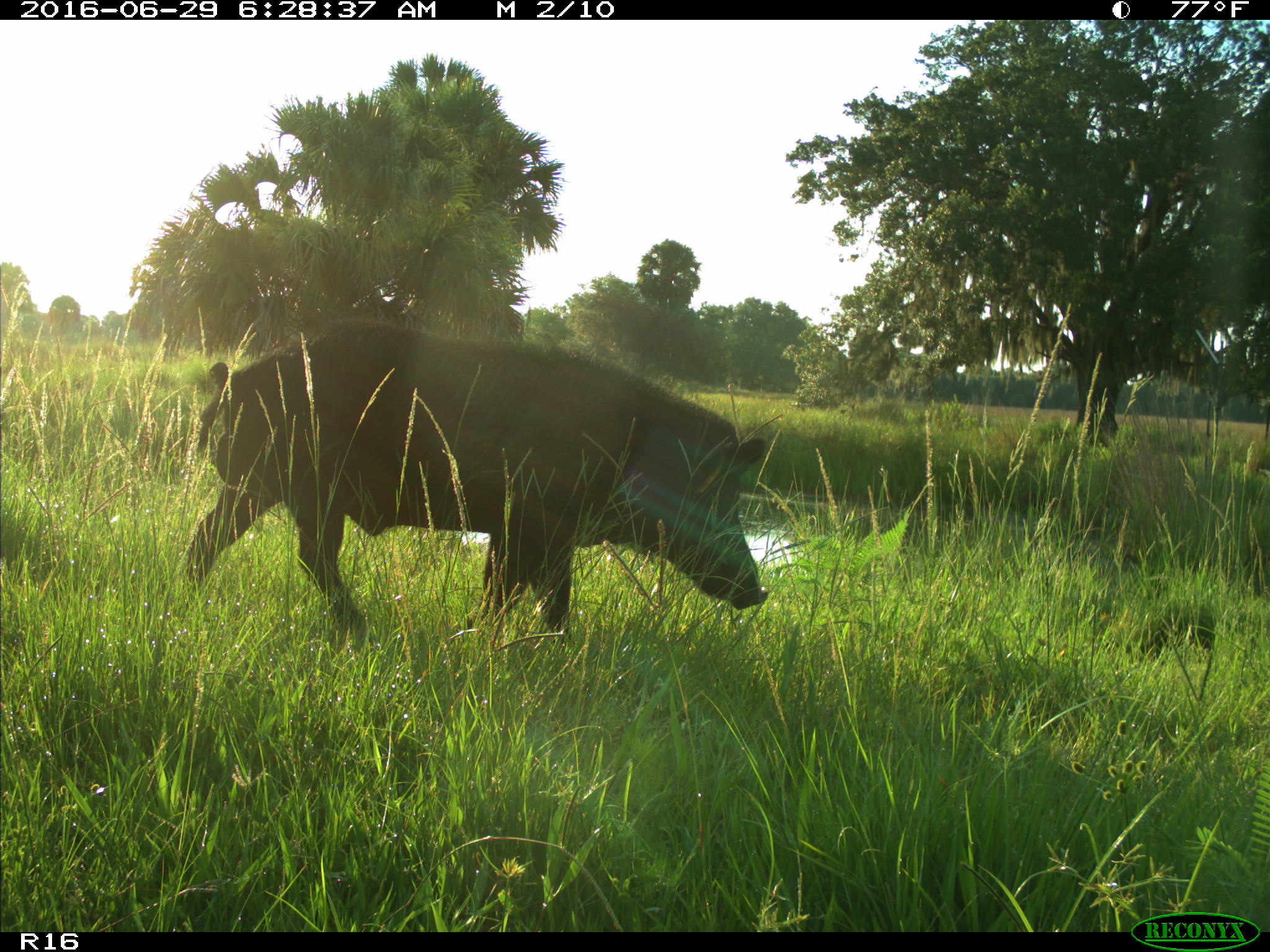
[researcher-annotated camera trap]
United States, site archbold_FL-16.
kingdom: Animalia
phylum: Chordata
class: Mammalia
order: Artiodactyla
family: Suidae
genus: Sus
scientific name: Sus scrofa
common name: wild boar